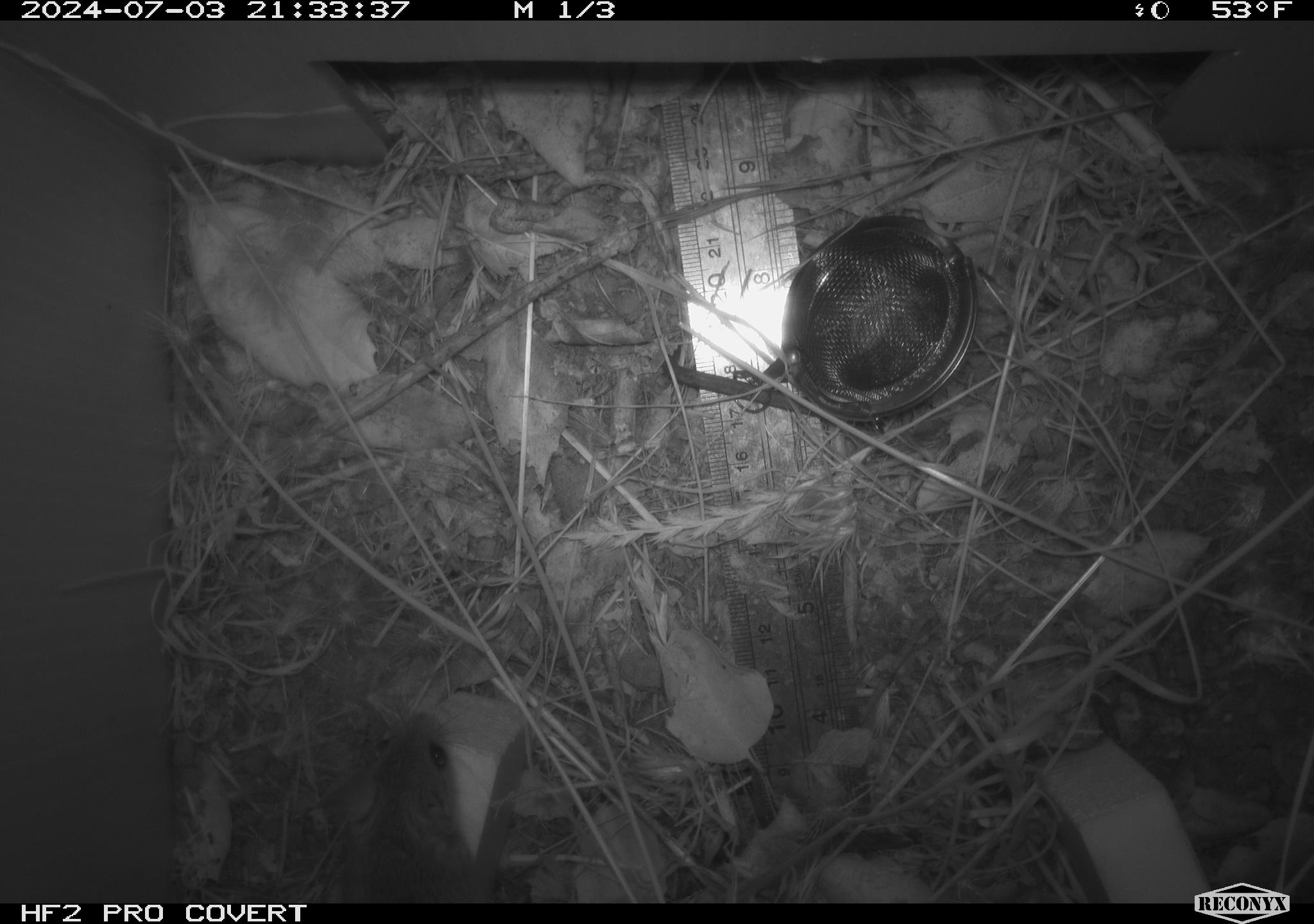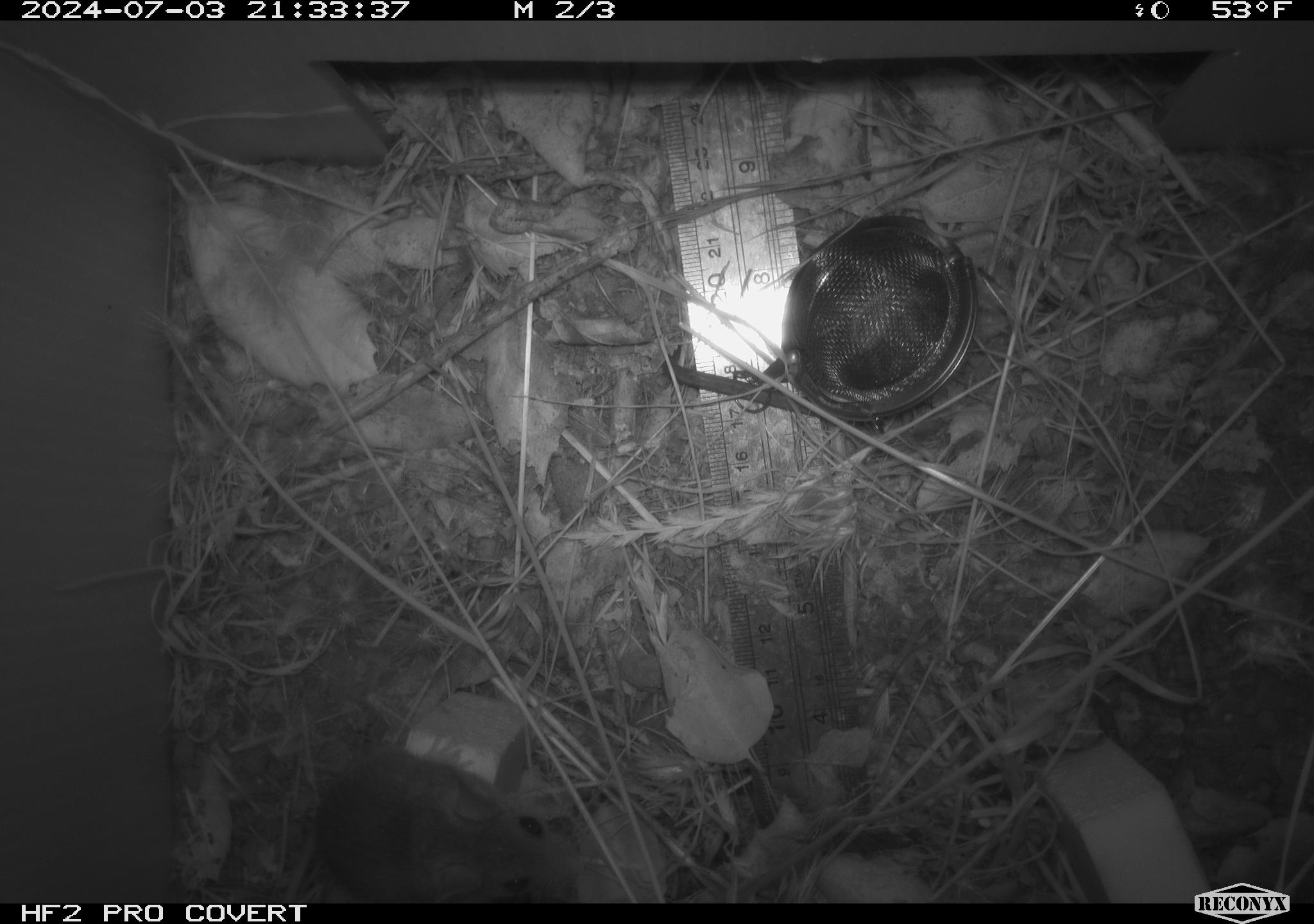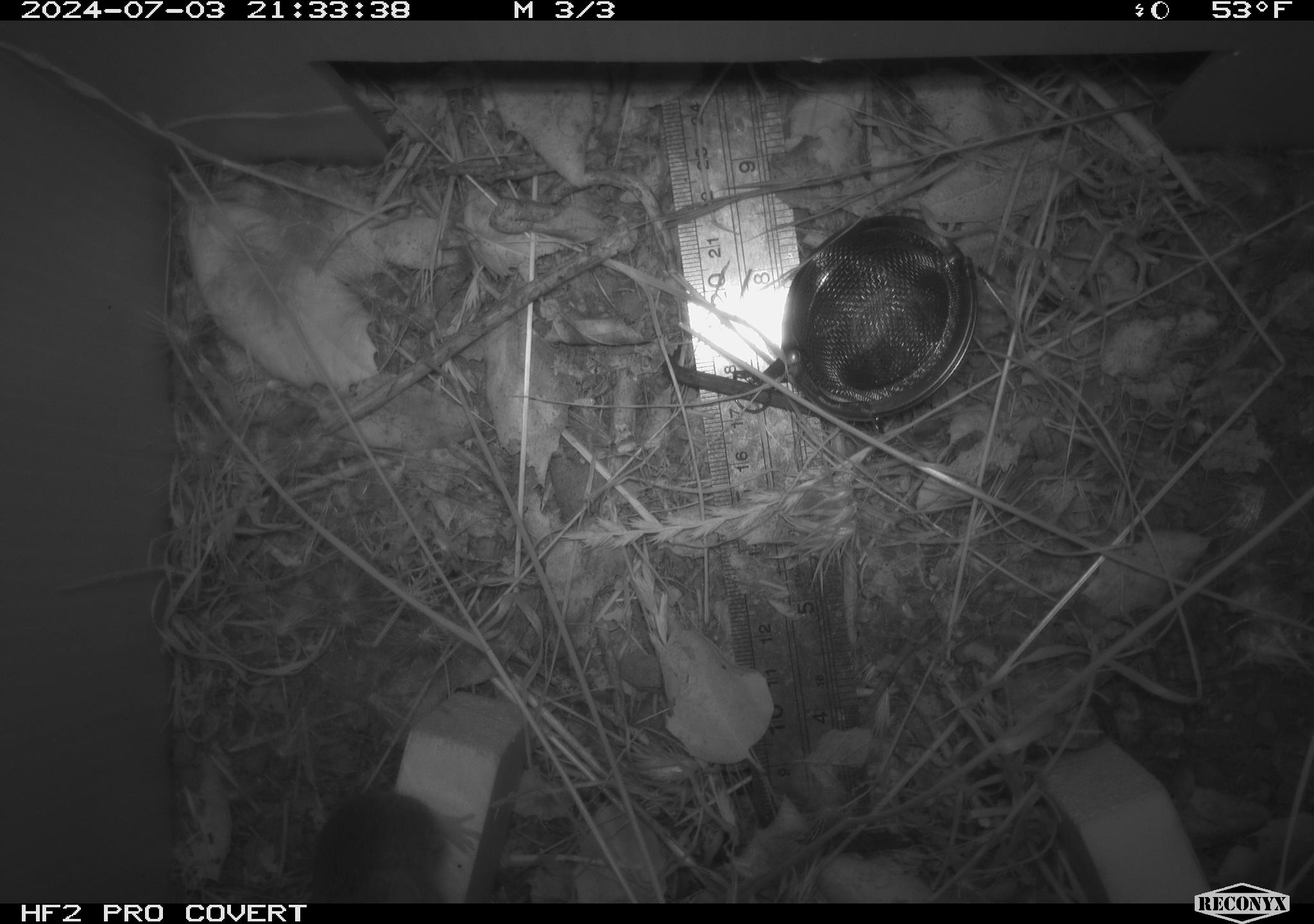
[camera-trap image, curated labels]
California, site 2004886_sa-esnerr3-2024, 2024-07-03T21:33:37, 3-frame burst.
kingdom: Animalia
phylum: Chordata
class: Mammalia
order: Rodentia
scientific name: Rodentia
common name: rodent